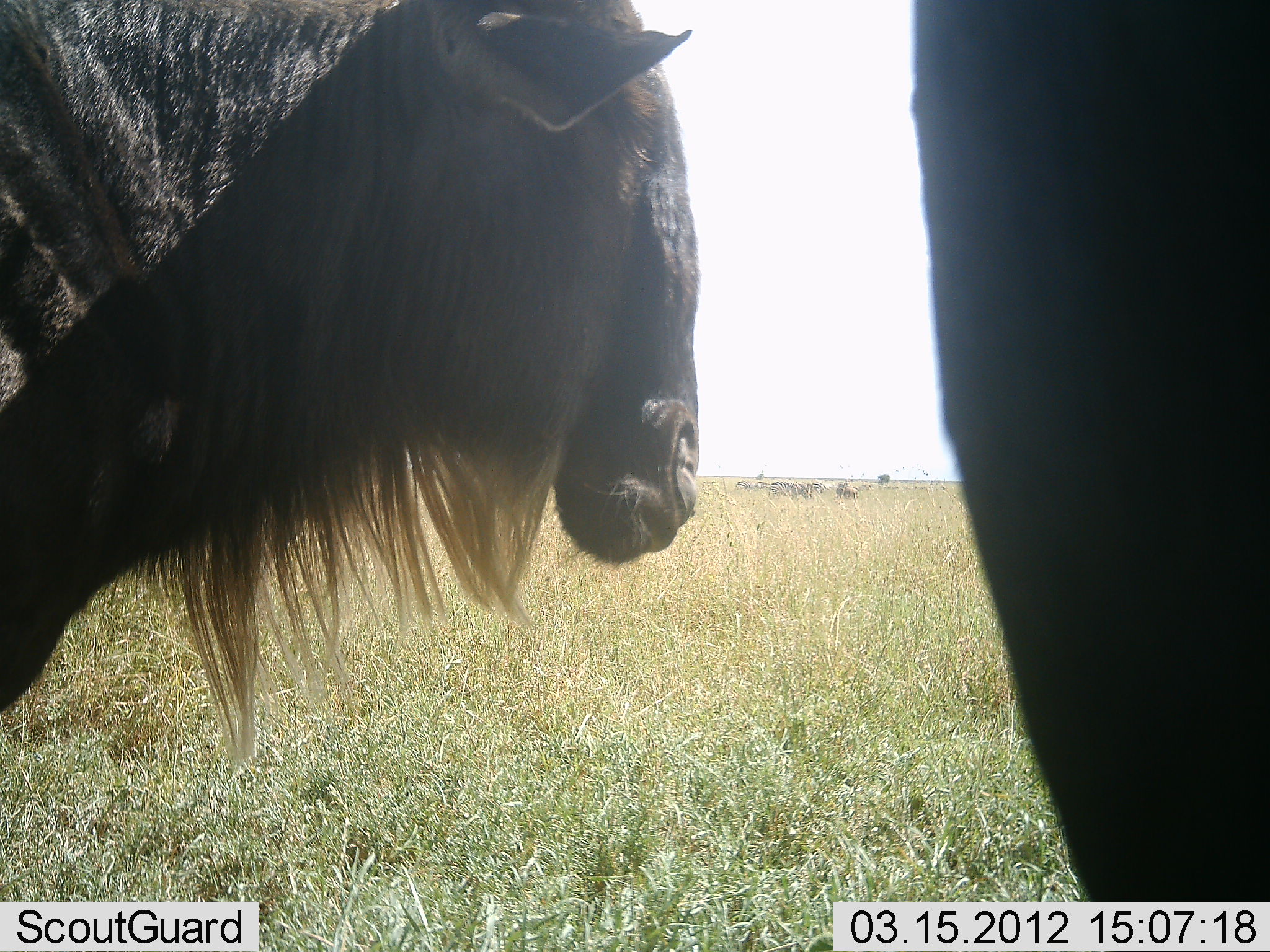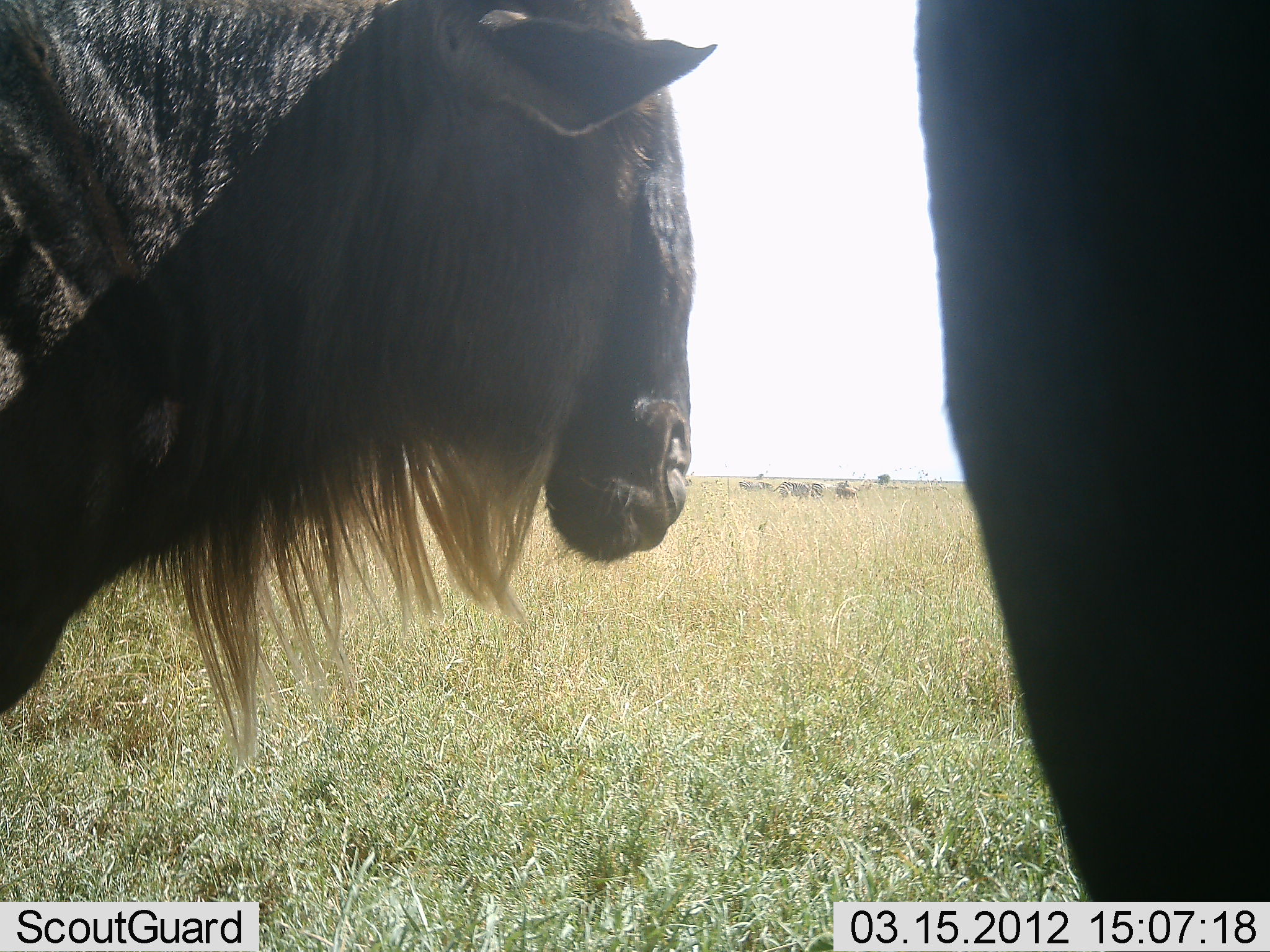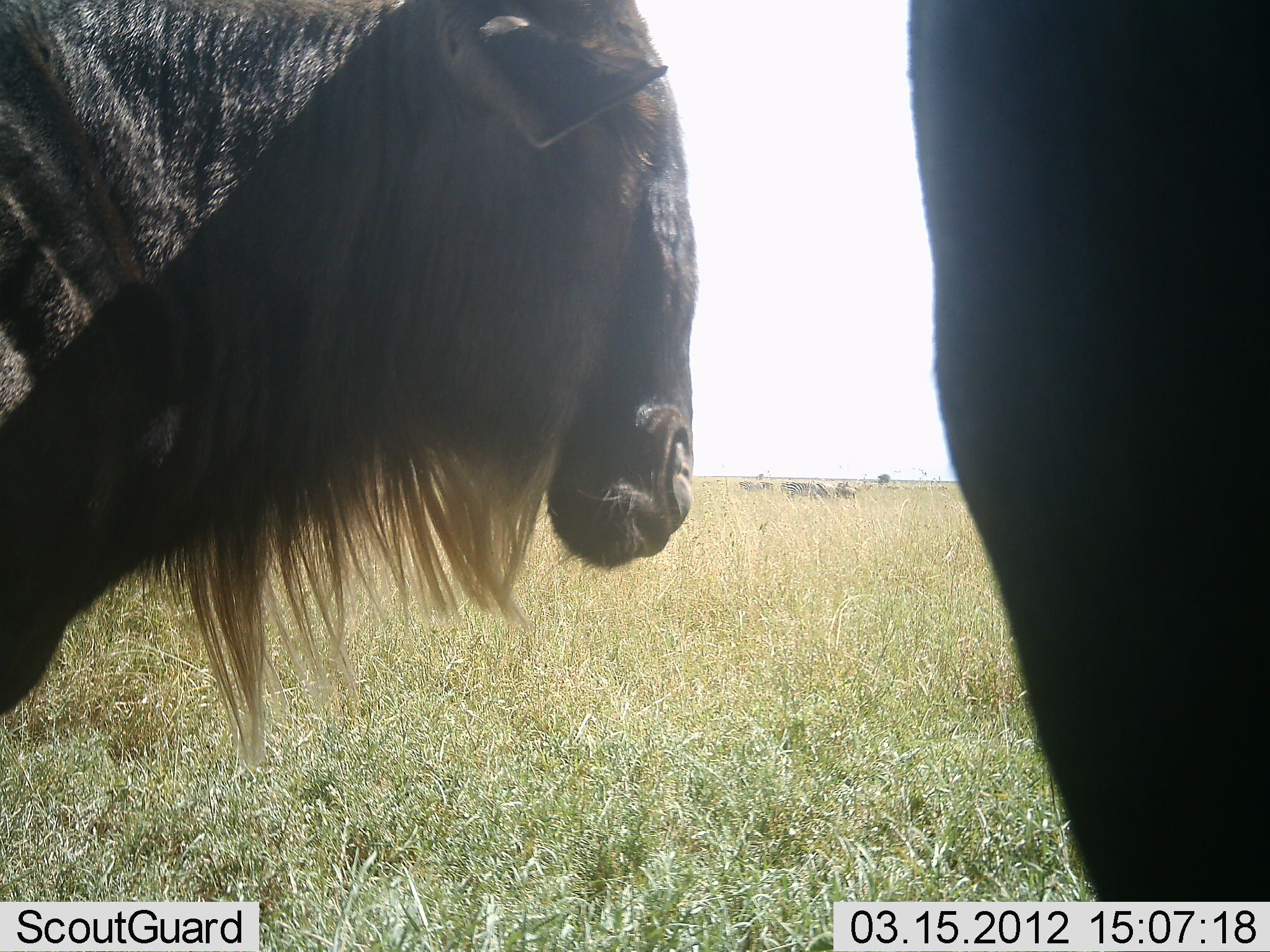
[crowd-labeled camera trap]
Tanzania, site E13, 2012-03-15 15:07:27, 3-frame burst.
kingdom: Animalia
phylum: Chordata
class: Mammalia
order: Artiodactyla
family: Bovidae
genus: Connochaetes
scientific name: Connochaetes taurinus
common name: blue wildebeest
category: wildebeest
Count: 7.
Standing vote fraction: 94%.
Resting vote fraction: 6%.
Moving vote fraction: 38%.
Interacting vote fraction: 0%.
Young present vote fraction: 0%.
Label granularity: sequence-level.